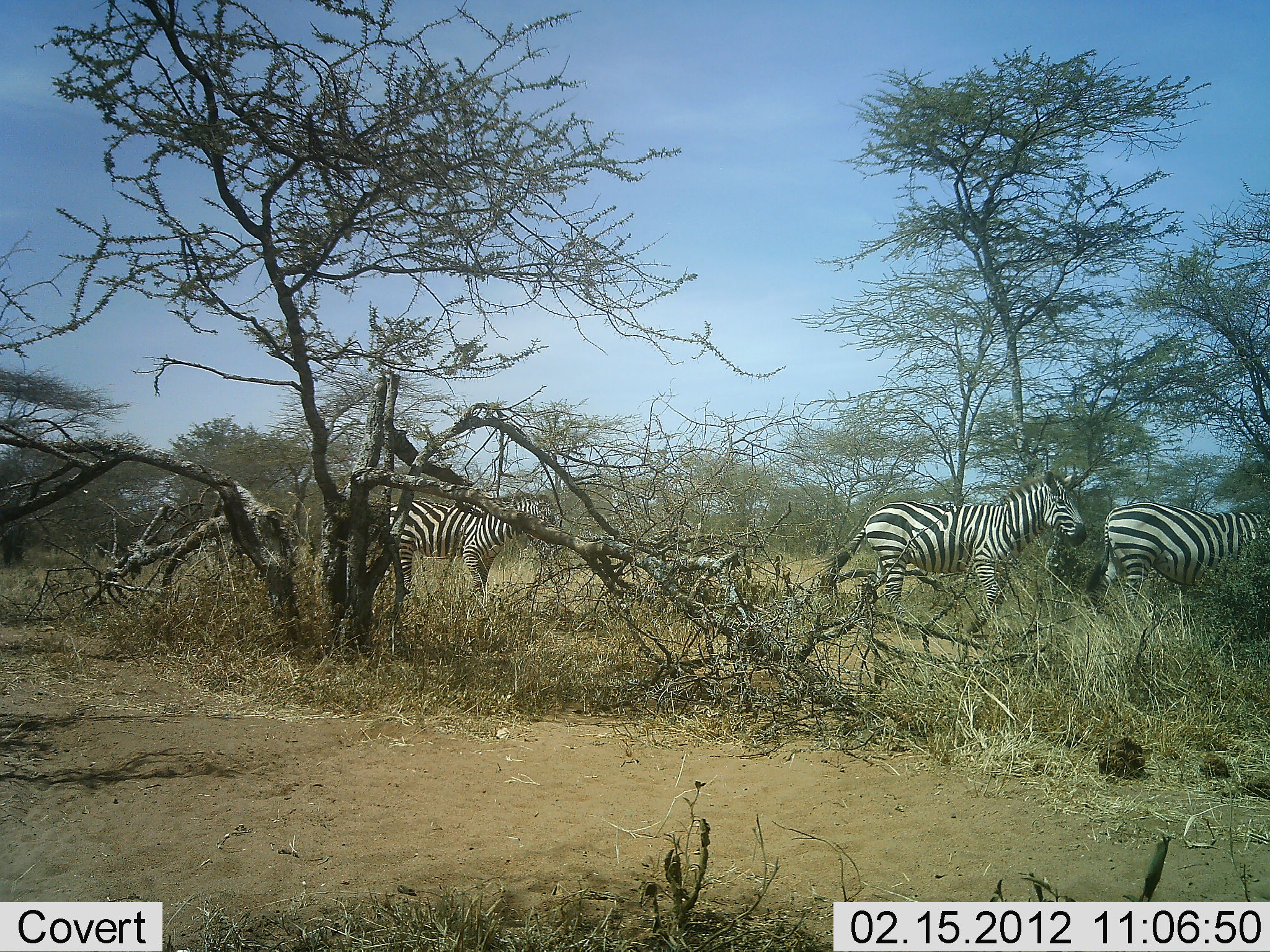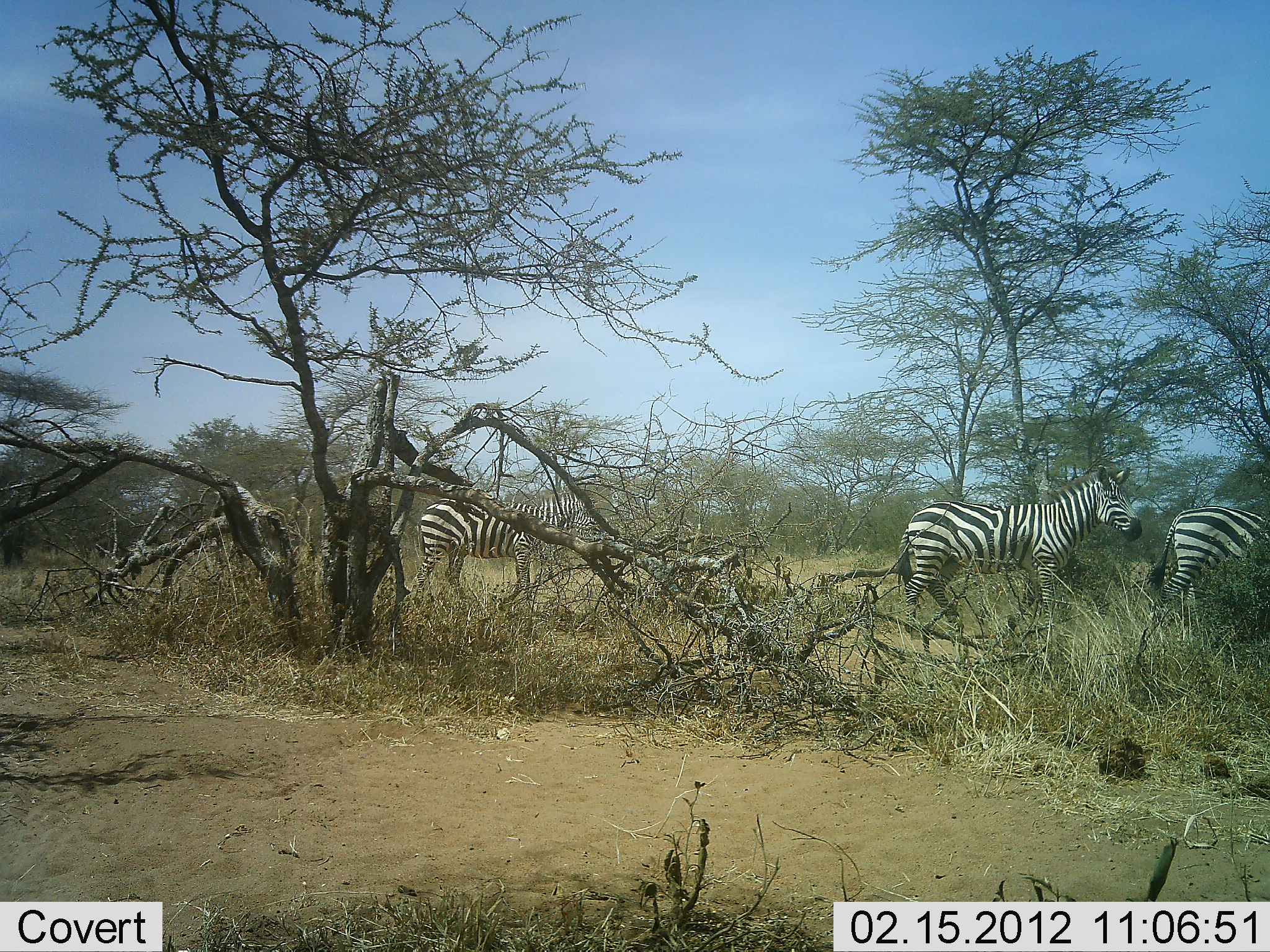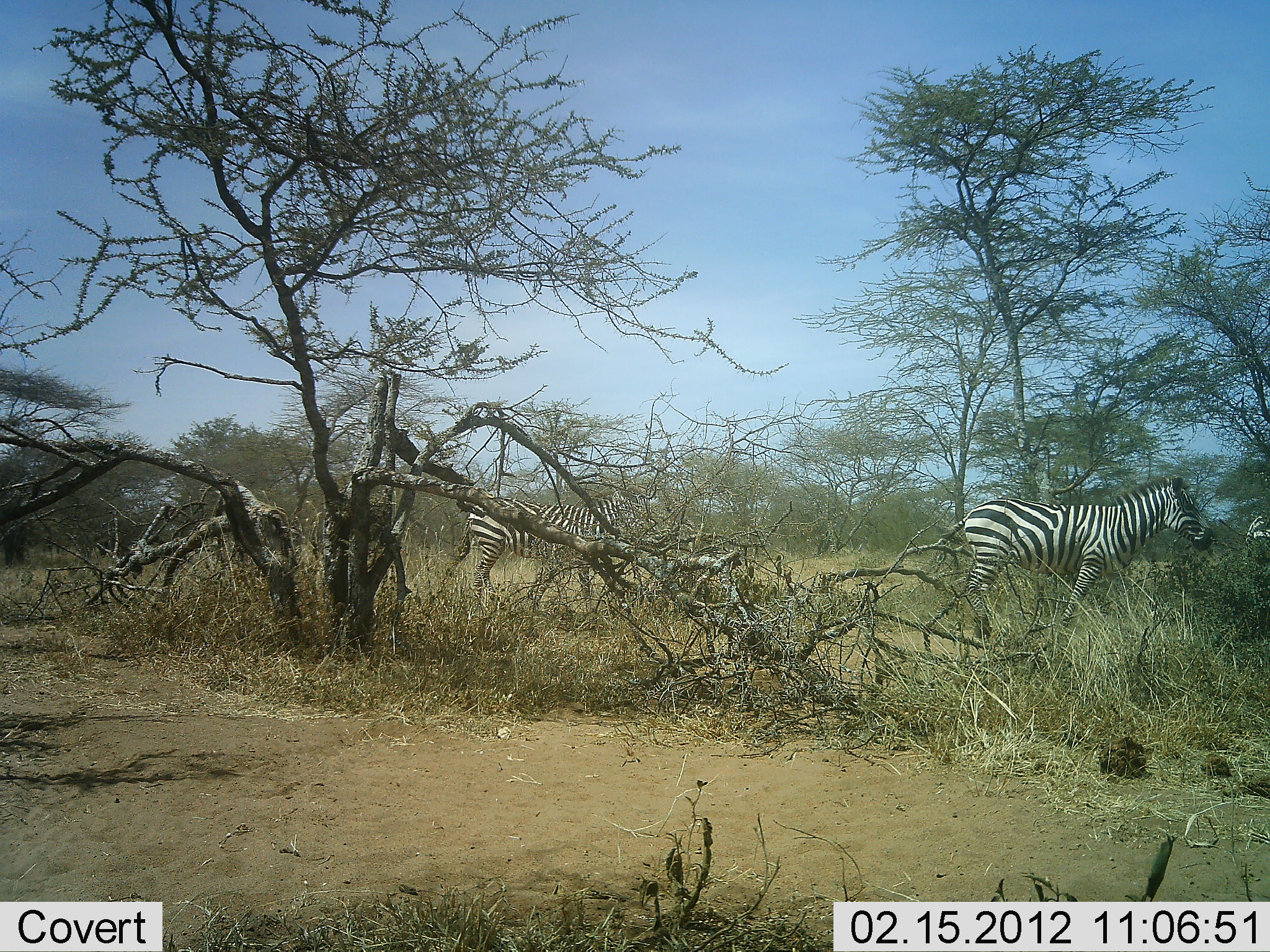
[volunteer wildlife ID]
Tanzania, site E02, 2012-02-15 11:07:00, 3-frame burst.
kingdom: Animalia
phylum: Chordata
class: Mammalia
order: Perissodactyla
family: Equidae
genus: Equus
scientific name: Equus quagga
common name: plains zebra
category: zebra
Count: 3.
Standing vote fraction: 22%.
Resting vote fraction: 0%.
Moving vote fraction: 91%.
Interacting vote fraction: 0%.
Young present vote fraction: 4%.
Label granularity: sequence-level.